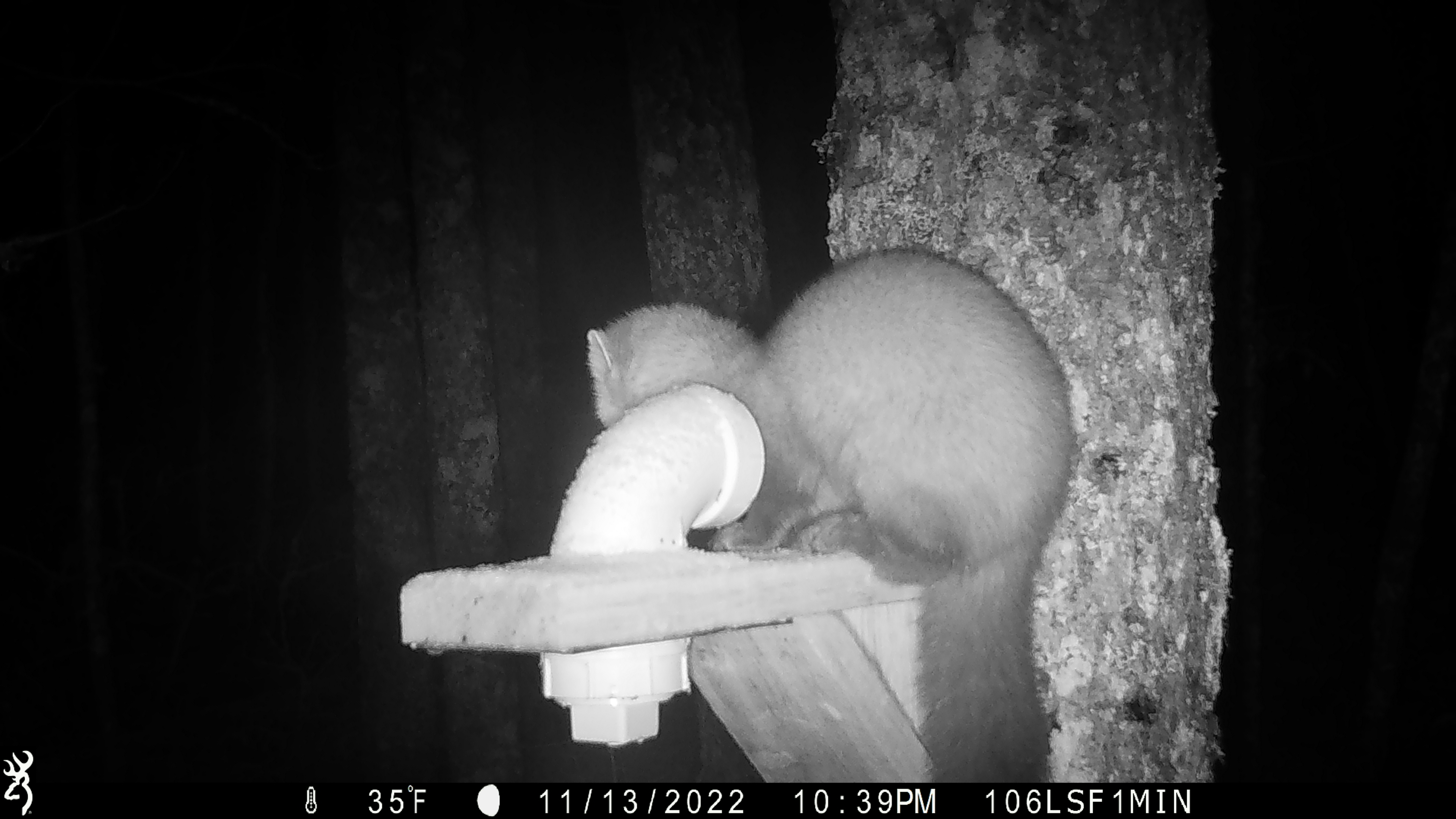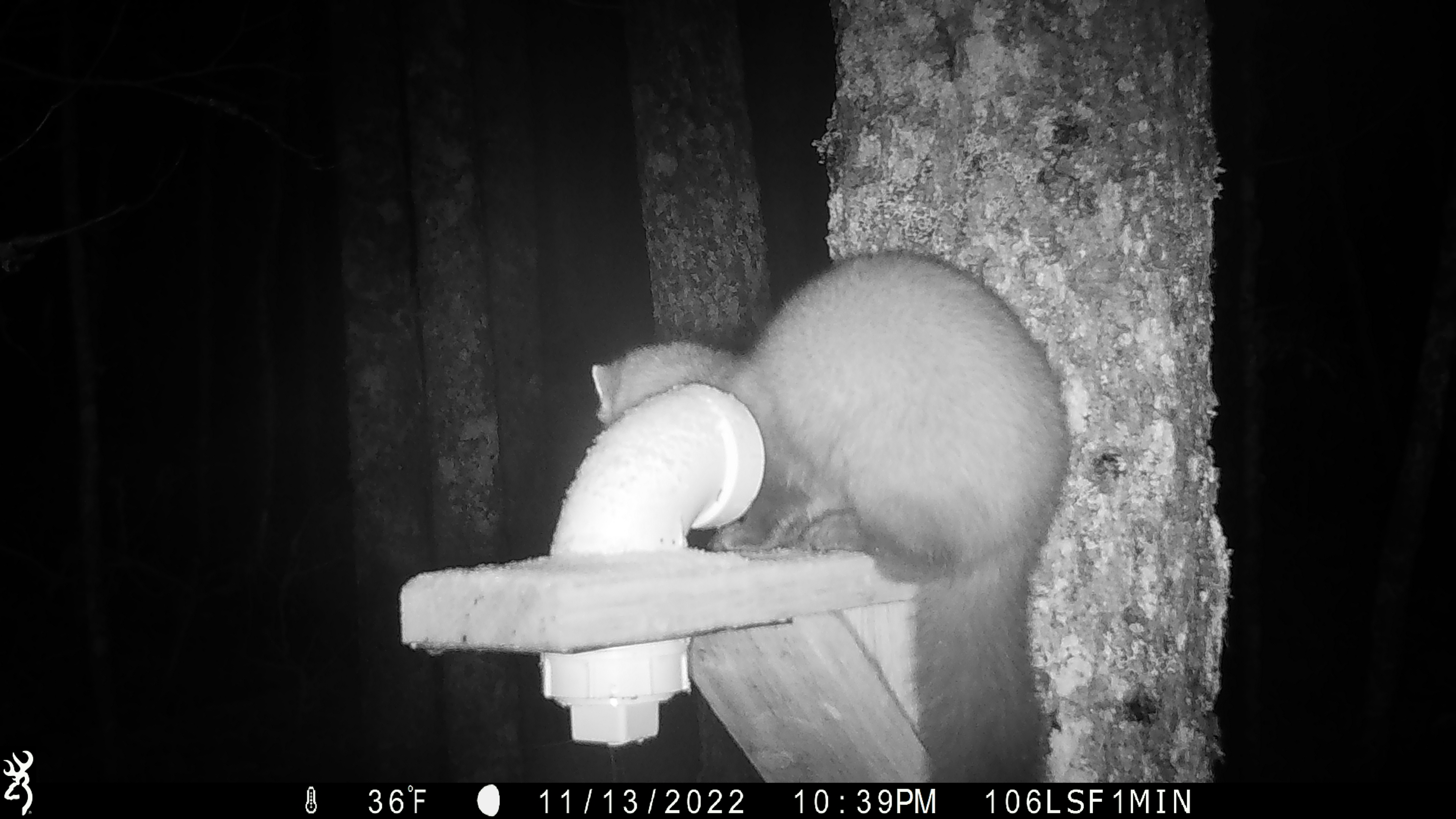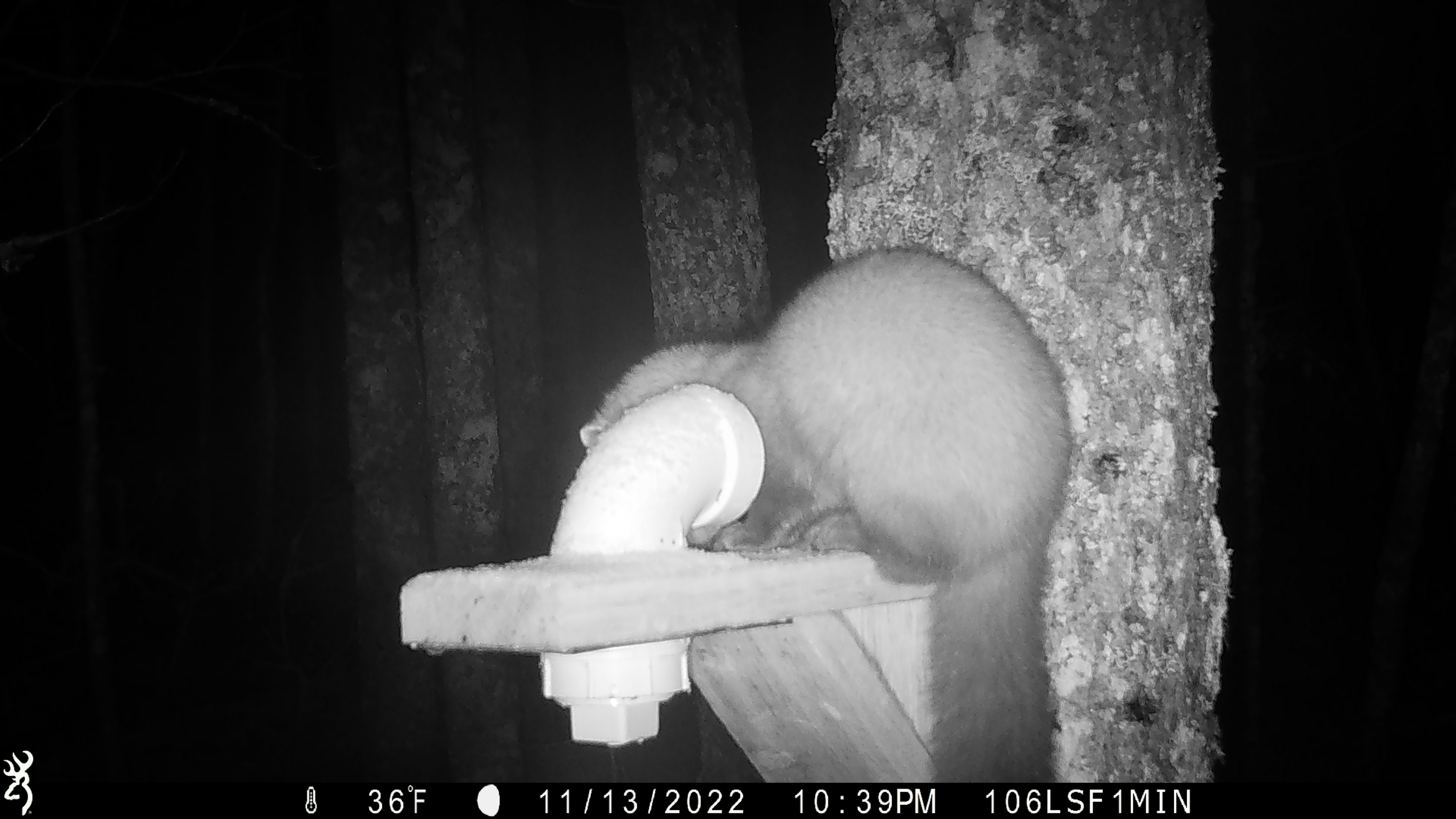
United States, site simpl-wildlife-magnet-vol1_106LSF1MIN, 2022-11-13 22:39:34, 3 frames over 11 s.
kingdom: Animalia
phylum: Chordata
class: Mammalia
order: Carnivora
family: Mustelidae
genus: Martes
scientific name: Martes americana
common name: american marten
American marten (Martes americana).